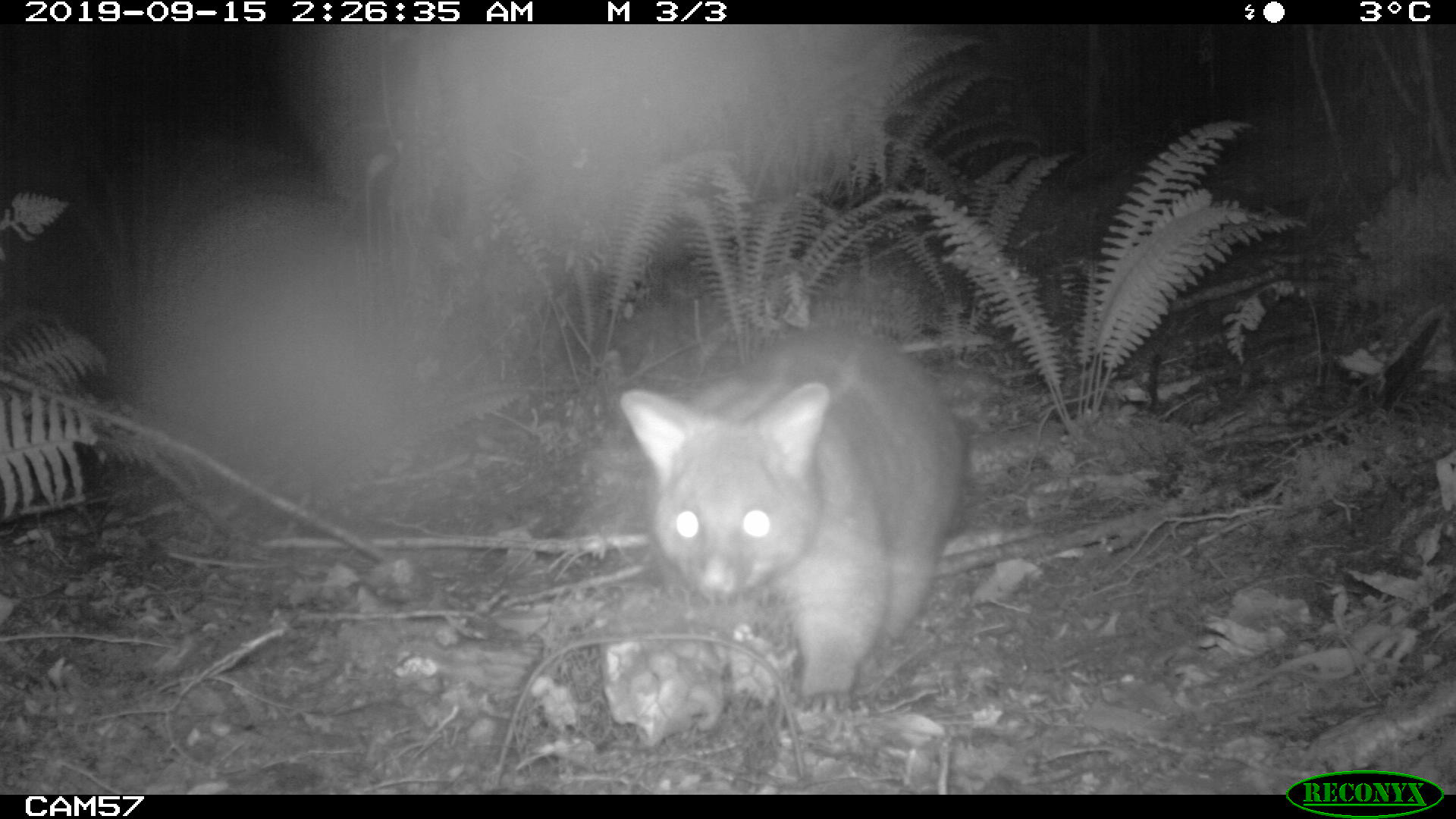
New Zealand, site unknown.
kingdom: Animalia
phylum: Chordata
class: Mammalia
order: Diprotodontia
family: Phalangeridae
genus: Trichosurus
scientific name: Trichosurus vulpecula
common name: common brushtail possum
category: possum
Possum (common brushtail possum) (Trichosurus vulpecula).